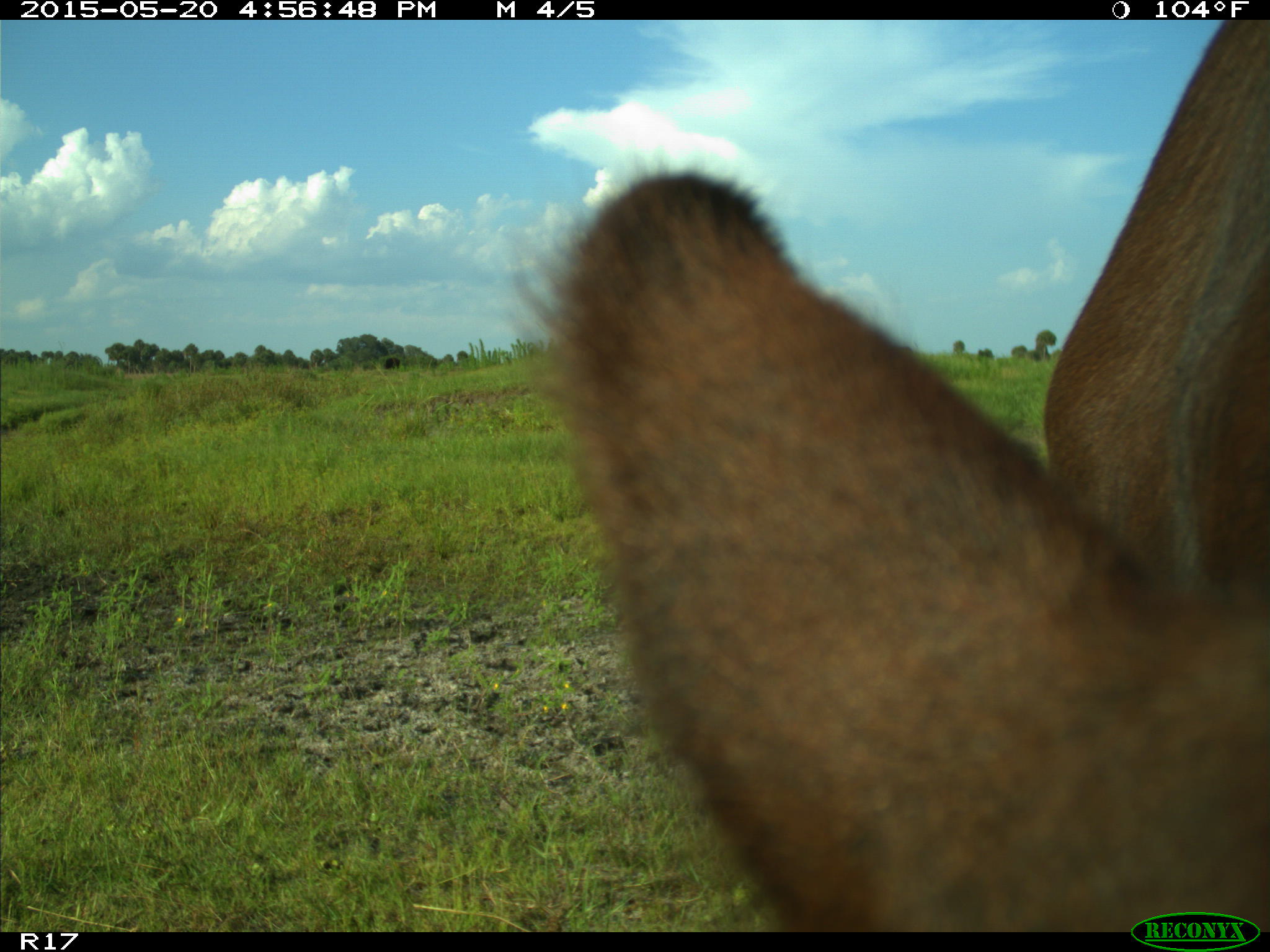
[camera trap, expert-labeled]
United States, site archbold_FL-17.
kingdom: Animalia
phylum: Chordata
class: Mammalia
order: Artiodactyla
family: Bovidae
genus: Bos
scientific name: Bos taurus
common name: domestic cow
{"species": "Bos taurus (domestic cow)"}